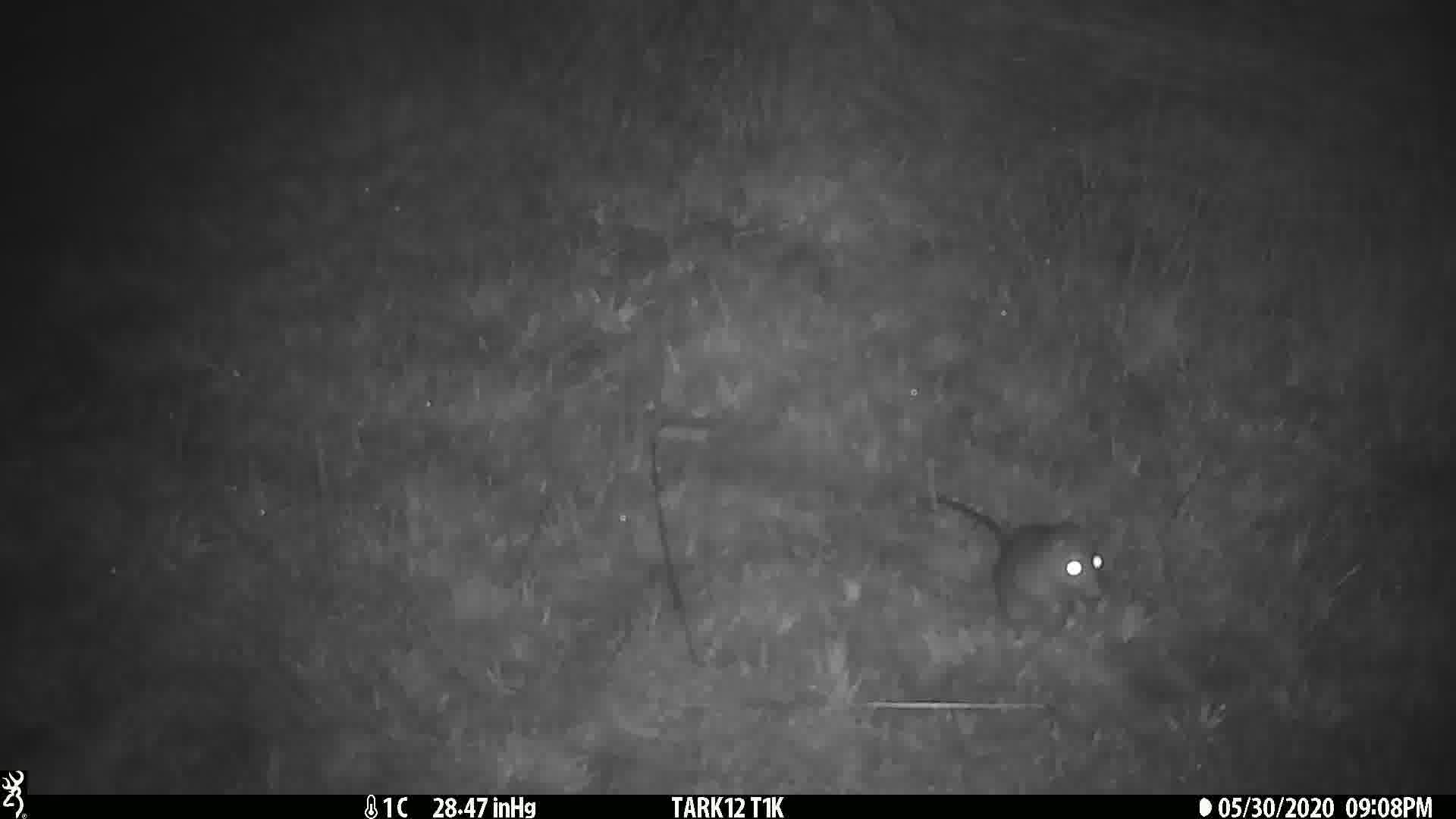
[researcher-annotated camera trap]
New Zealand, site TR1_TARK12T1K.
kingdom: Animalia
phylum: Chordata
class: Mammalia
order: Rodentia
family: Muridae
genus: Rattus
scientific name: Rattus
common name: rat